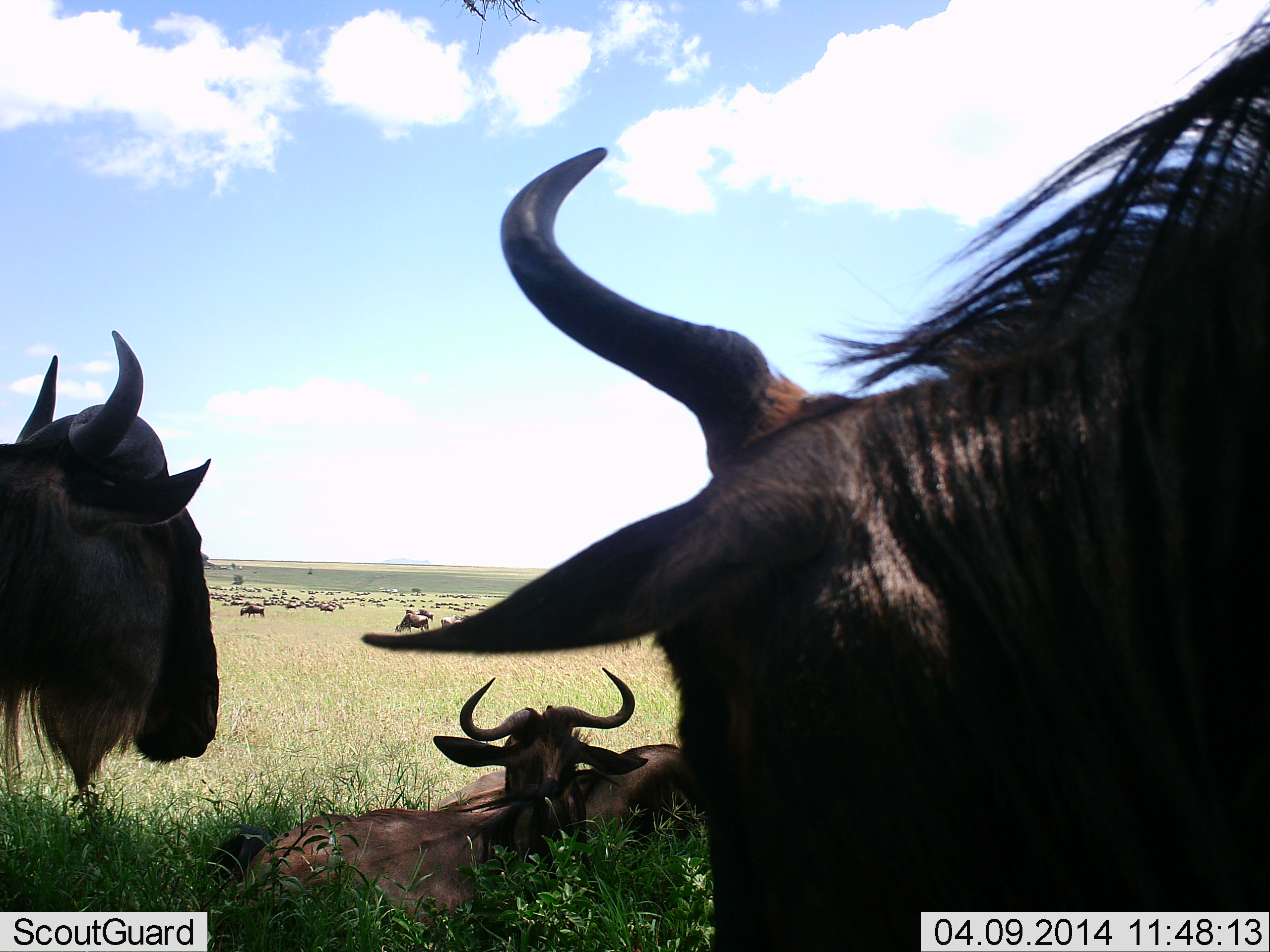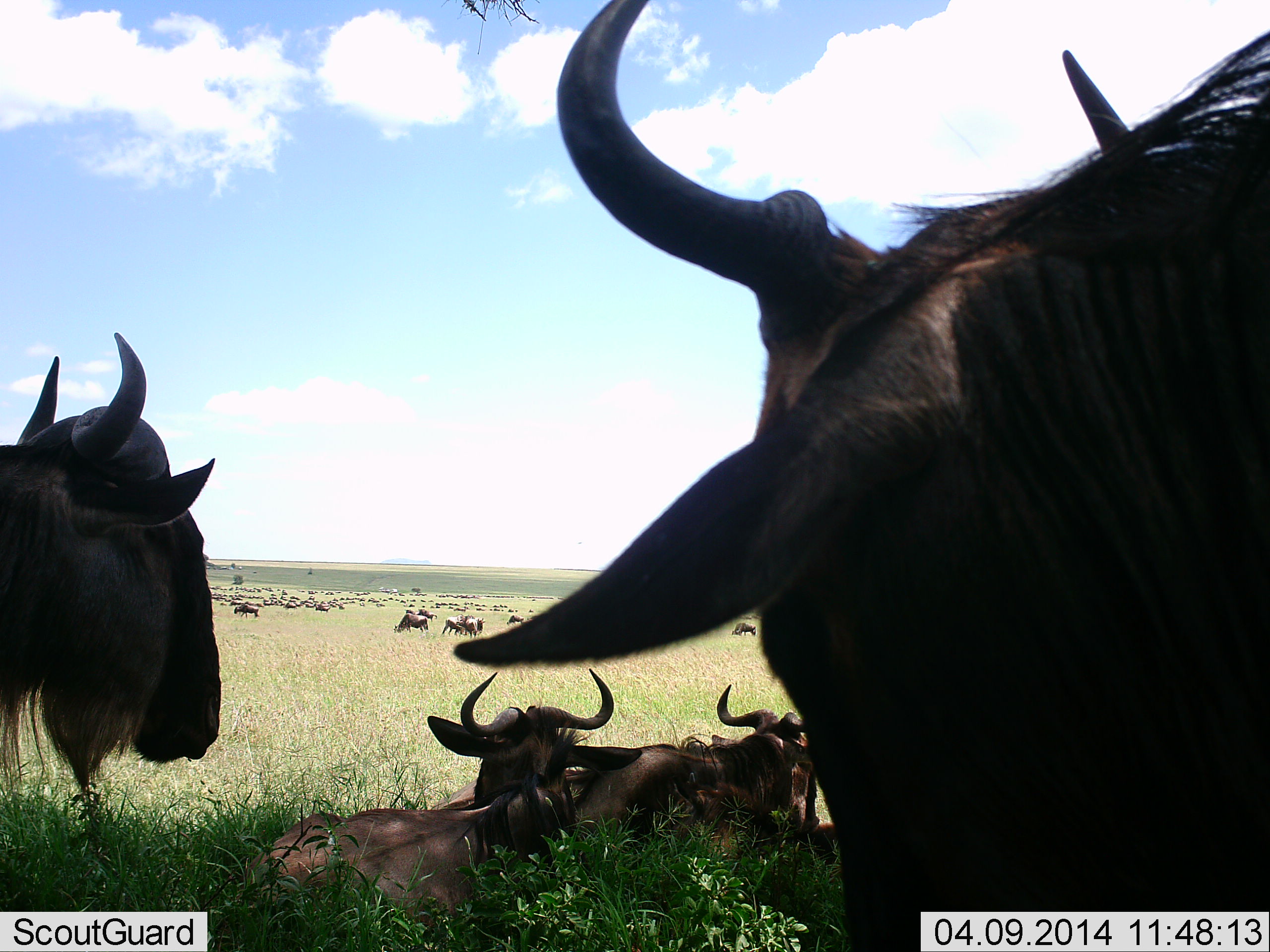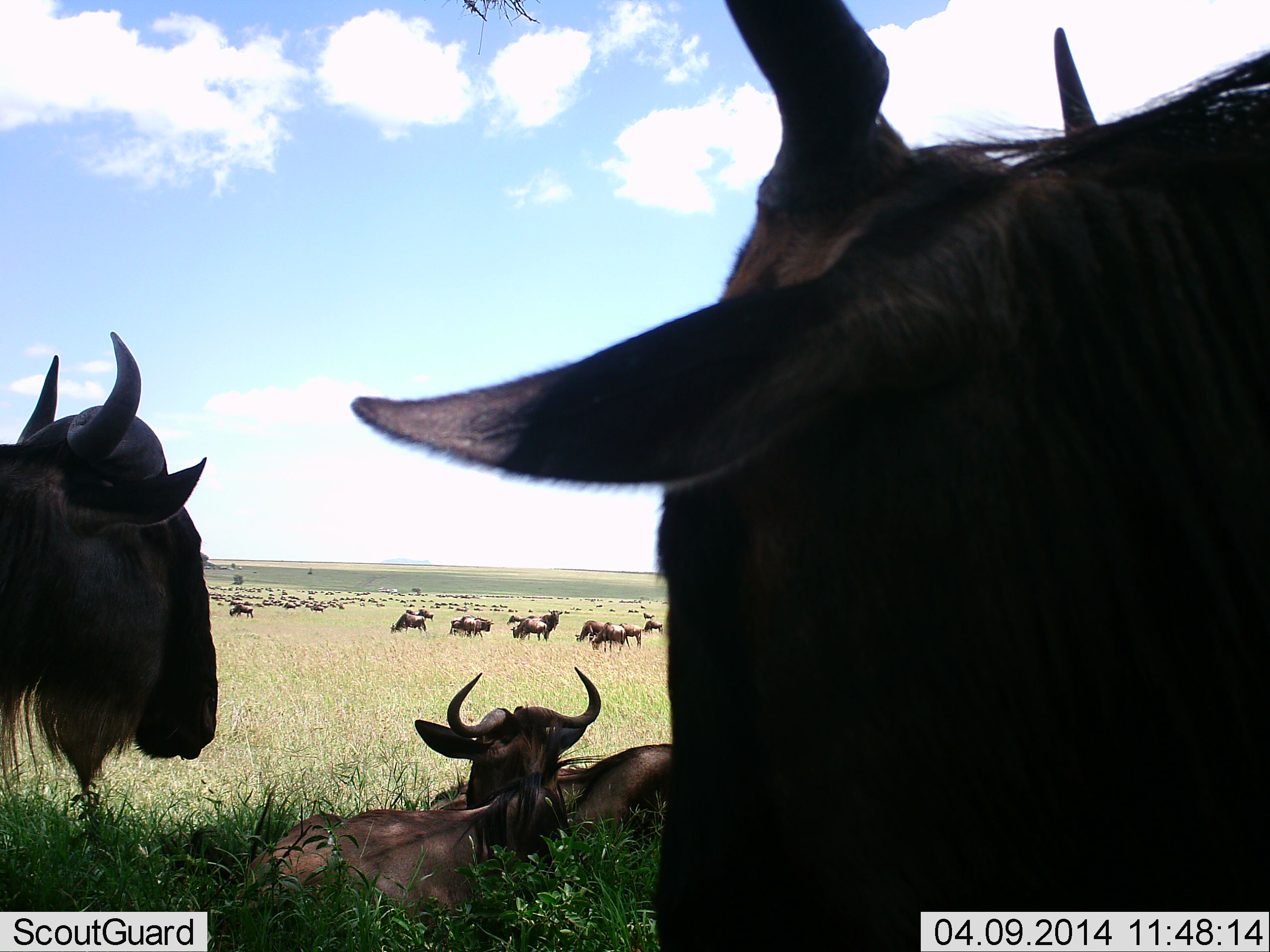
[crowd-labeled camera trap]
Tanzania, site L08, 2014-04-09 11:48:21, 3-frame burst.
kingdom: Animalia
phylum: Chordata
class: Mammalia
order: Artiodactyla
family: Bovidae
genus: Connochaetes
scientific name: Connochaetes taurinus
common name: blue wildebeest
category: wildebeest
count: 51+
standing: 90%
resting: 90%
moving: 40%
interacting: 10%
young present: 0%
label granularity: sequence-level